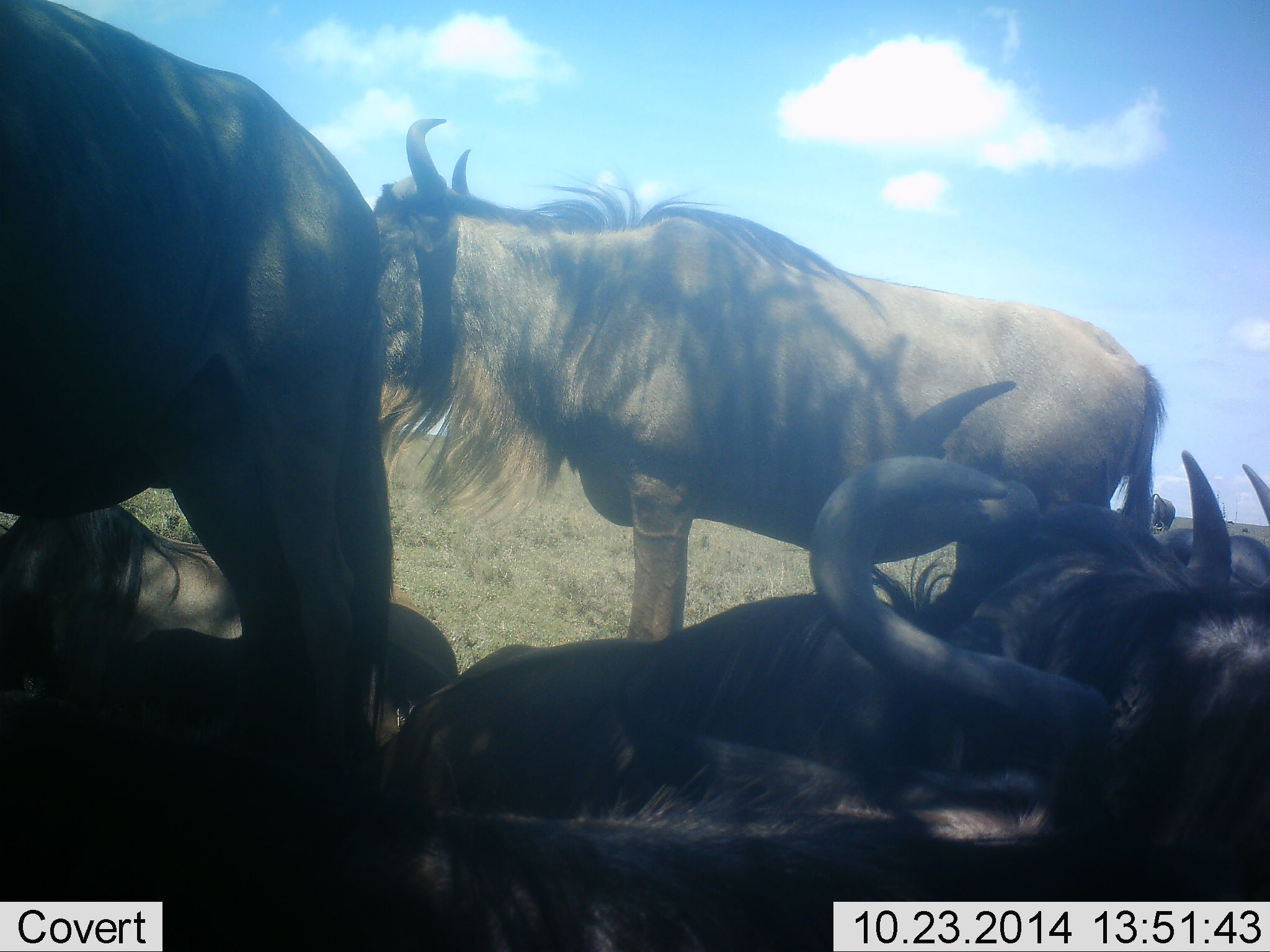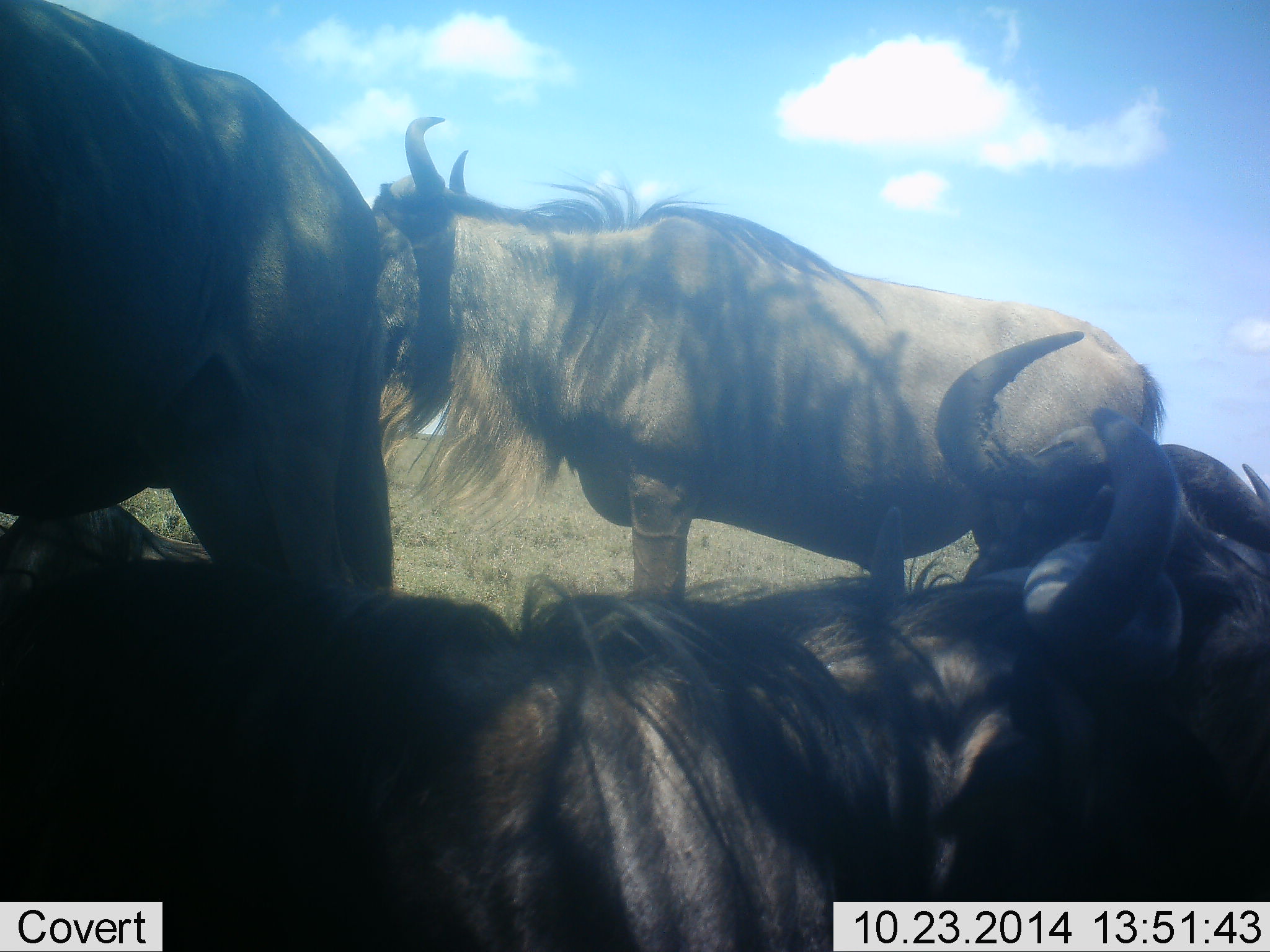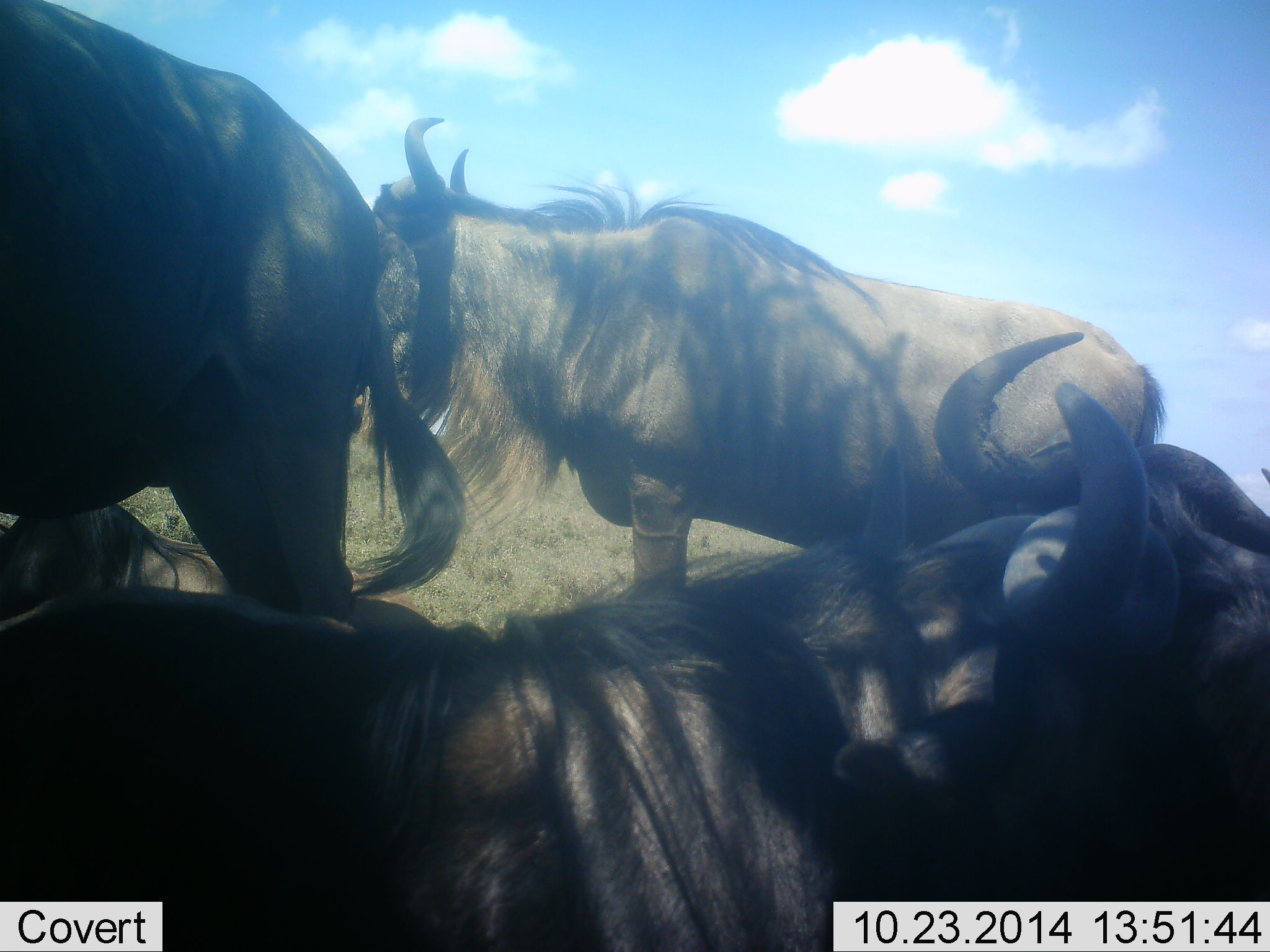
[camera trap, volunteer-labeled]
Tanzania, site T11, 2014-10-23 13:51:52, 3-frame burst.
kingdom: Animalia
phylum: Chordata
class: Mammalia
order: Artiodactyla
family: Bovidae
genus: Connochaetes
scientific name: Connochaetes taurinus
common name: blue wildebeest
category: wildebeest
Wildebeest (blue wildebeest) (Connochaetes taurinus), count 5. Behavior (volunteer vote fractions): standing 80%, resting 80%, moving 0%, interacting 0%. Young present (vote fraction): 0%. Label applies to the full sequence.